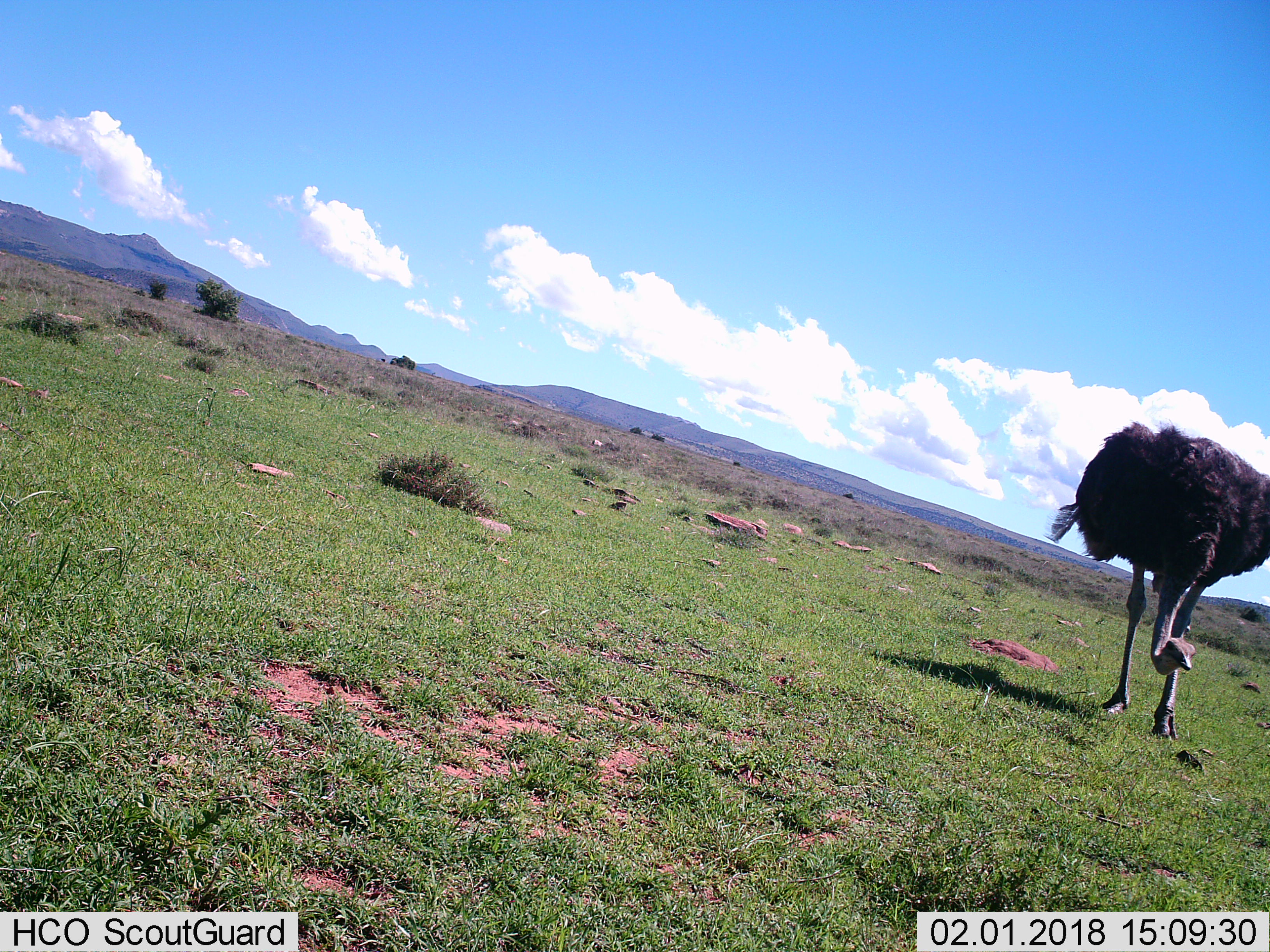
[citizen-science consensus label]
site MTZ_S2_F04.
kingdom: Animalia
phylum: Chordata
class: Aves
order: Struthioniformes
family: Struthionidae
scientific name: Struthionidae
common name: ostrich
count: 1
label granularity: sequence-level